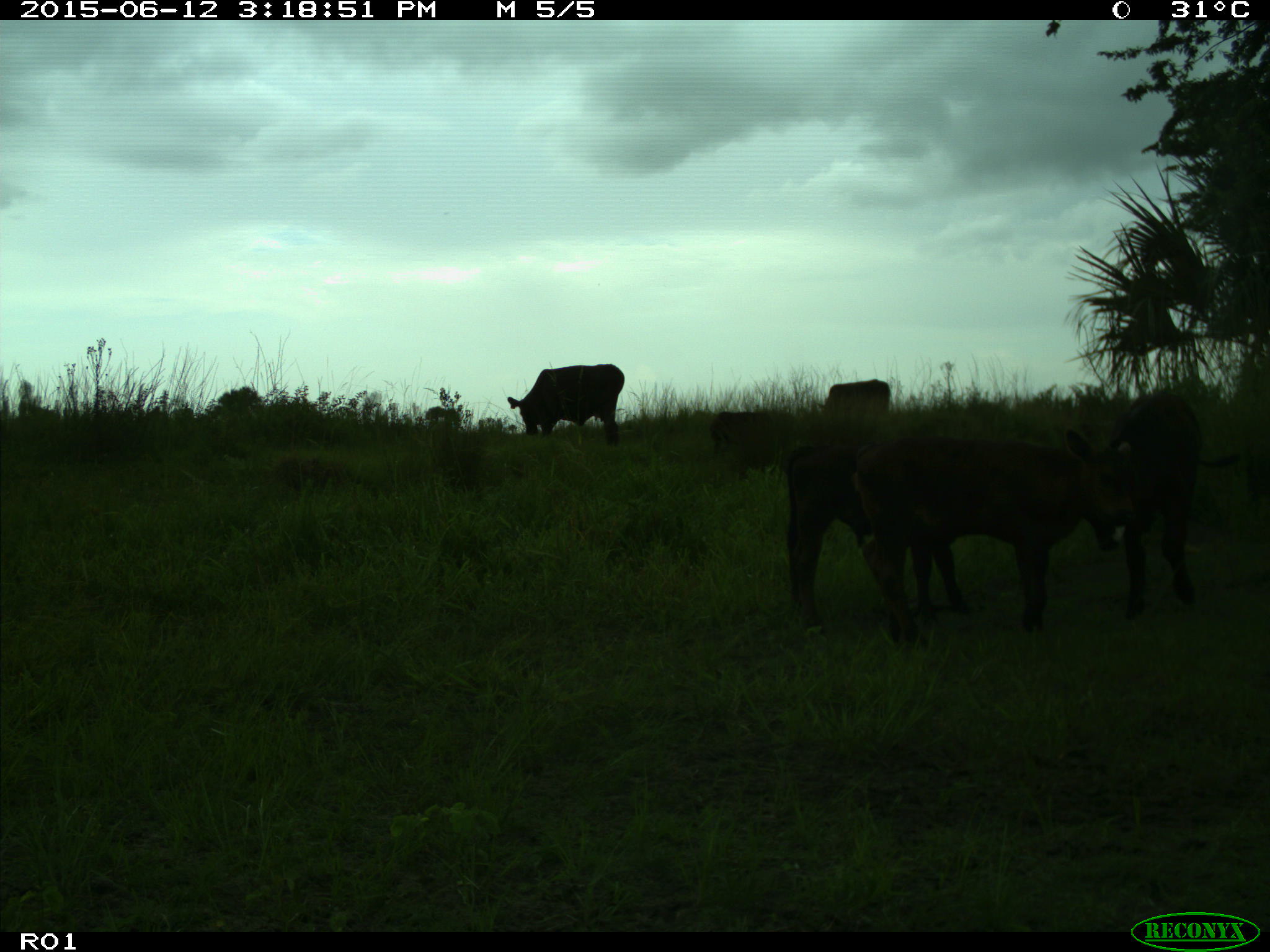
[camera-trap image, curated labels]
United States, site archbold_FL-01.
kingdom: Animalia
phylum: Chordata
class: Mammalia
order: Artiodactyla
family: Bovidae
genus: Bos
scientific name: Bos taurus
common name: domestic cow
Bos taurus (domestic cow).